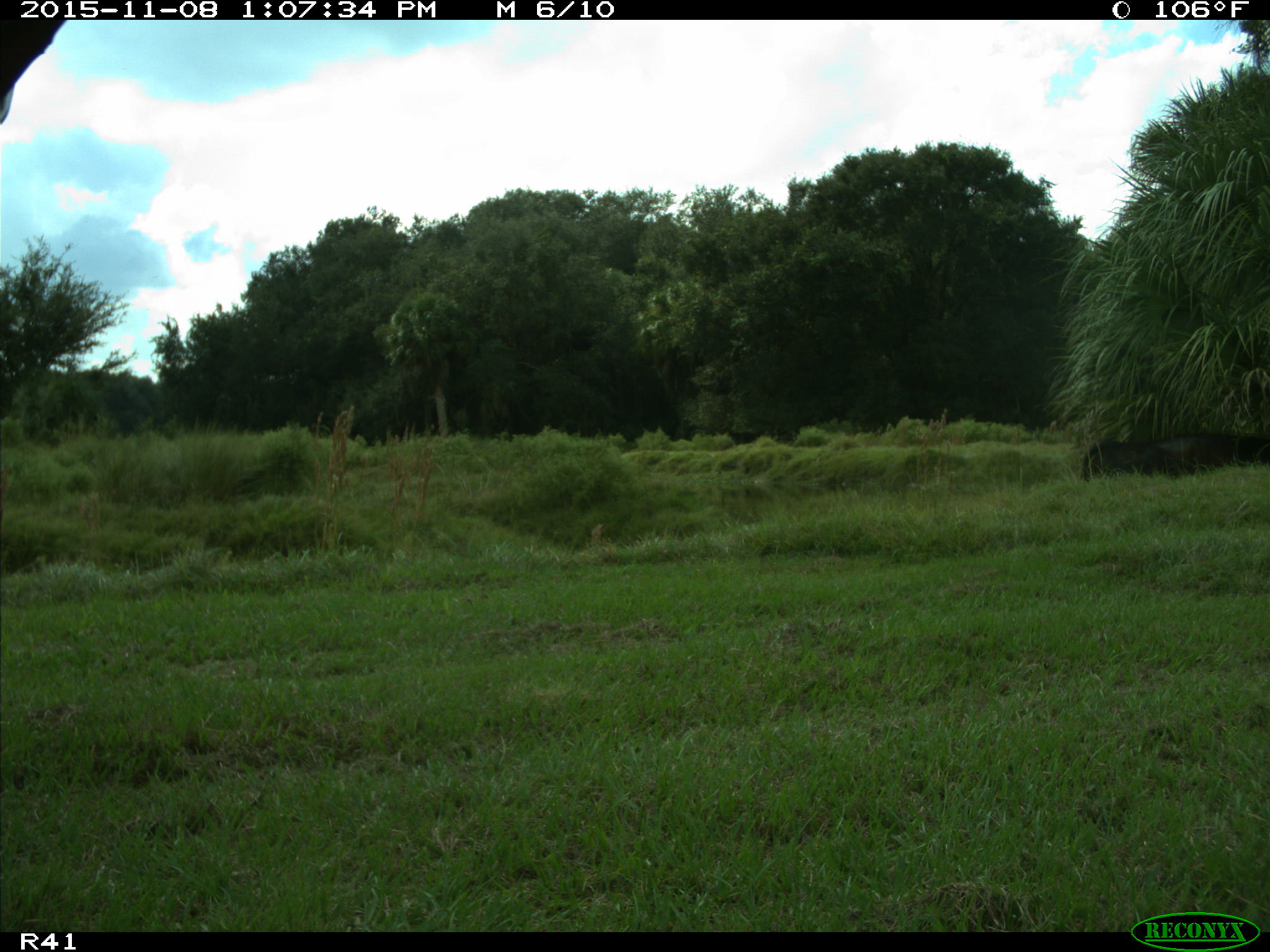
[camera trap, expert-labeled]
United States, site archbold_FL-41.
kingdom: Animalia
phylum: Chordata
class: Mammalia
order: Artiodactyla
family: Bovidae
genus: Bos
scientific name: Bos taurus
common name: domestic cow